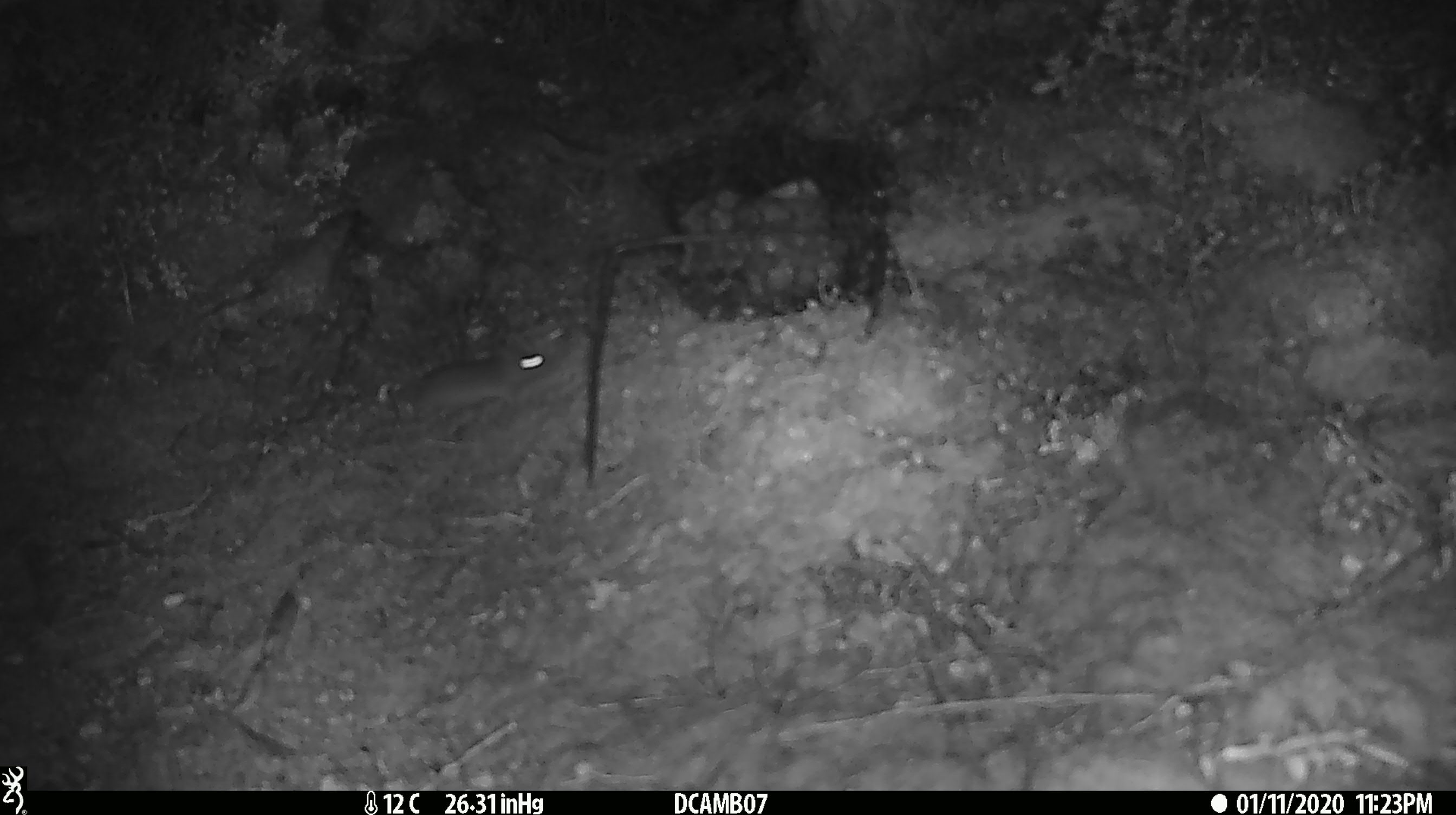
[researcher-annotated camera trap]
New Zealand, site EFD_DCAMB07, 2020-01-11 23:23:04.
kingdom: Animalia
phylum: Chordata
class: Mammalia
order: Rodentia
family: Muridae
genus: Mus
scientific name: Mus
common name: mouse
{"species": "mouse (Mus)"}